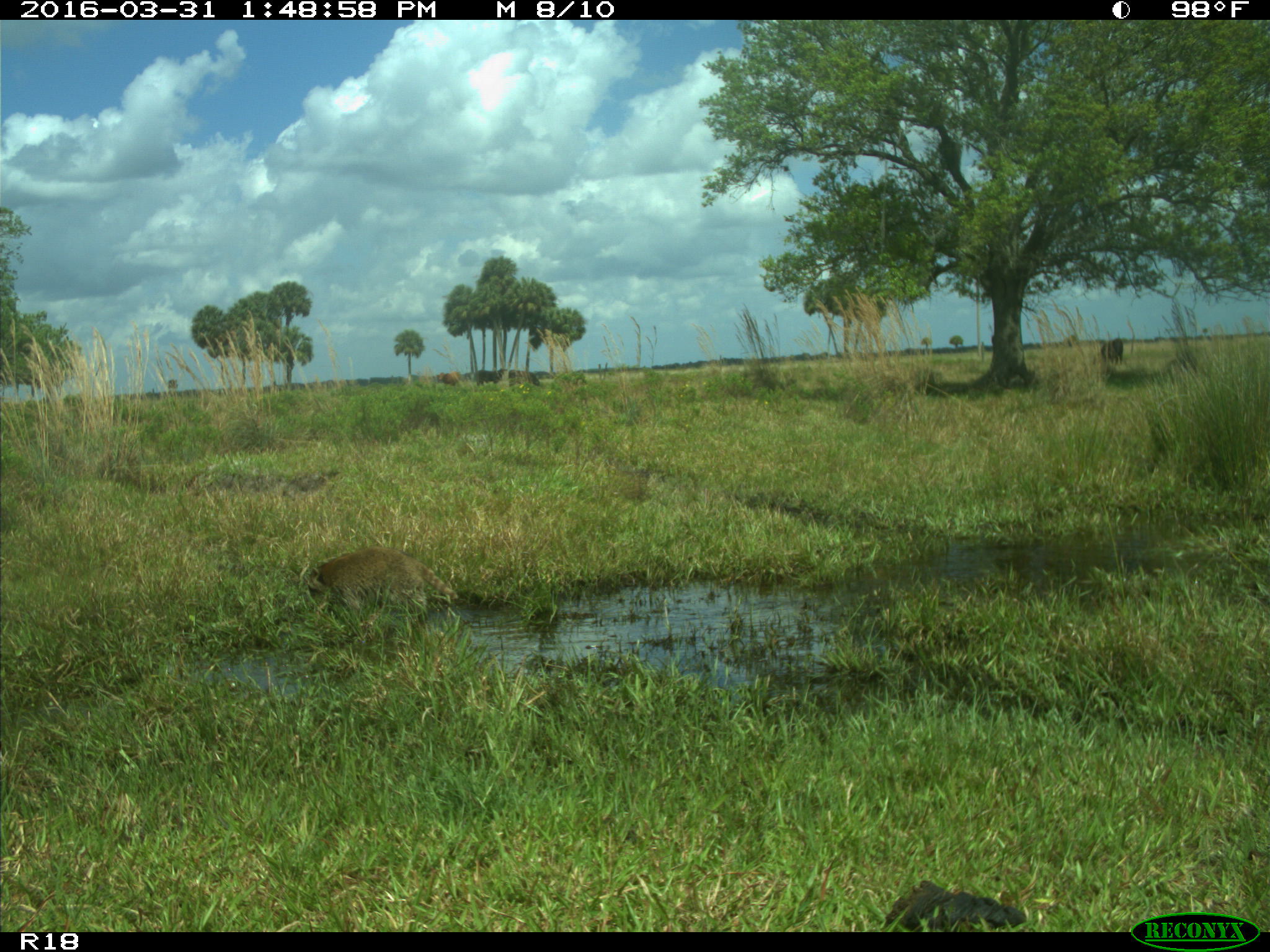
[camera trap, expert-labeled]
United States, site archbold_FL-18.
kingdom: Animalia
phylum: Chordata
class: Mammalia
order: Artiodactyla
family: Bovidae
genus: Bos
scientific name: Bos taurus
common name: domestic cow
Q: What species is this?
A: Bos taurus (domestic cow).